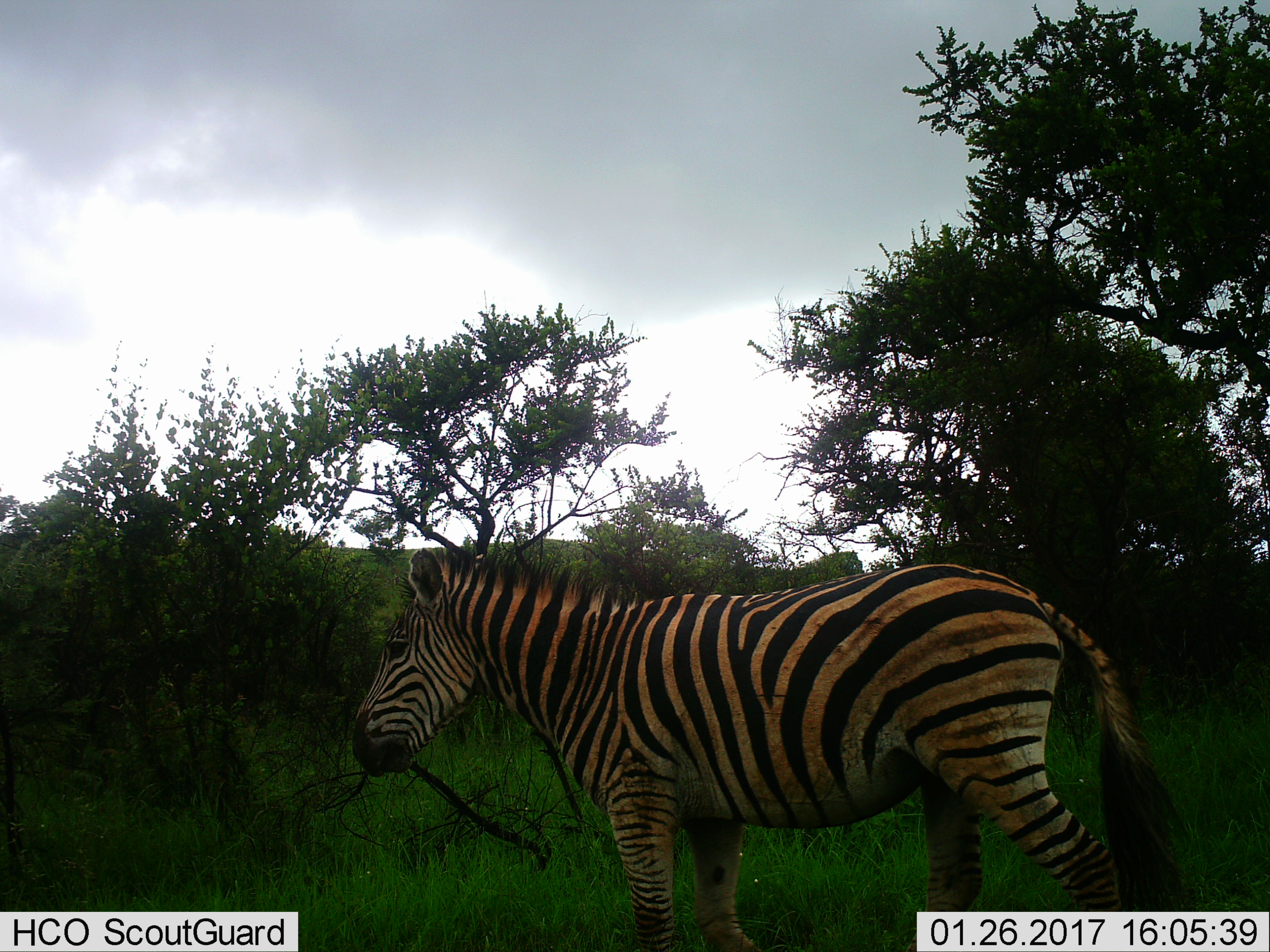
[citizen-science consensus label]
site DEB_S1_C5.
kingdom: Animalia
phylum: Chordata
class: Mammalia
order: Perissodactyla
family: Equidae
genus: Equus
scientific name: Equus quagga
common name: plains zebra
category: zebraplains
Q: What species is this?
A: Zebraplains (plains zebra) (Equus quagga).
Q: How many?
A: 1.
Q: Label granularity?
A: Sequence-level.